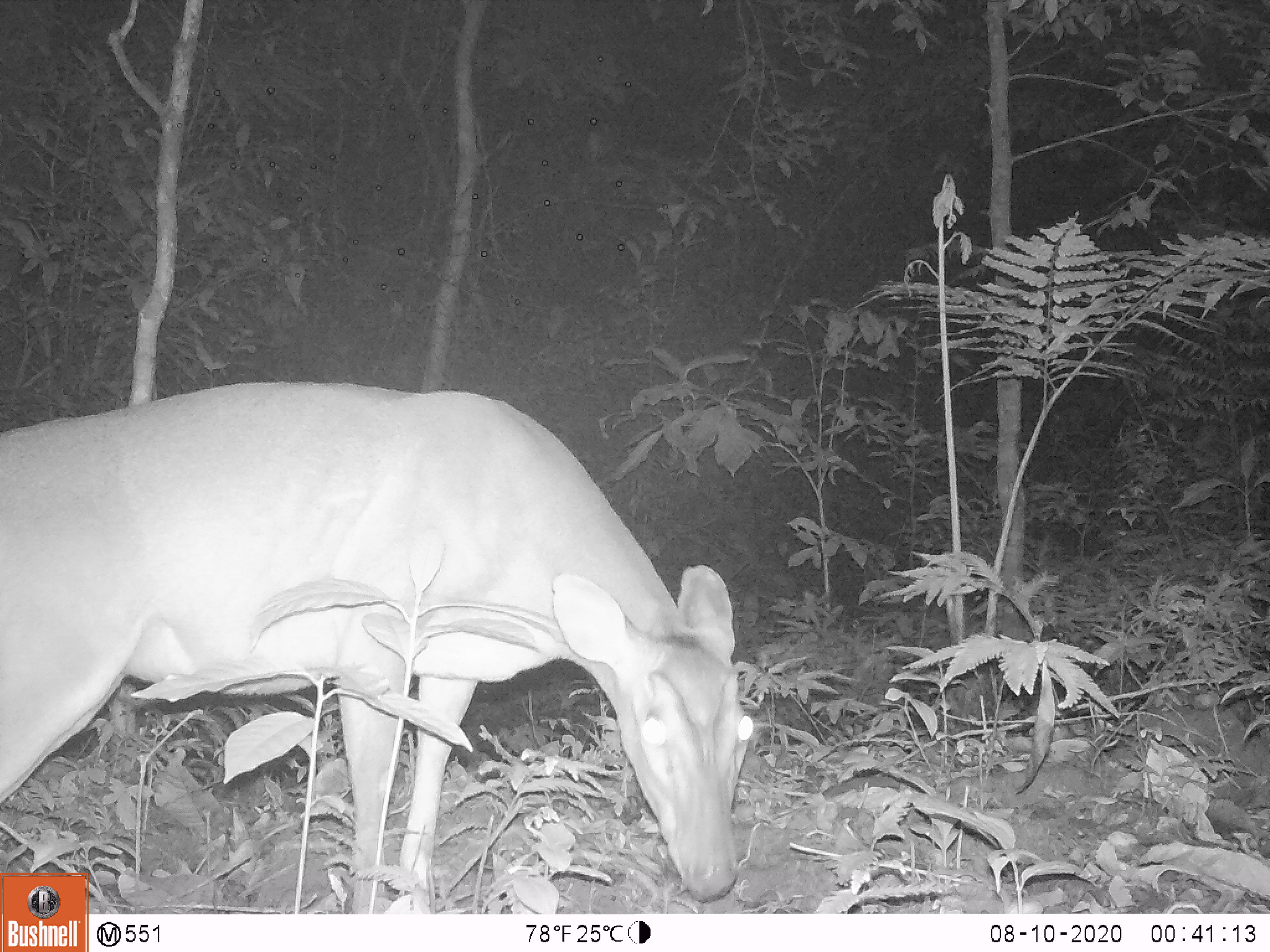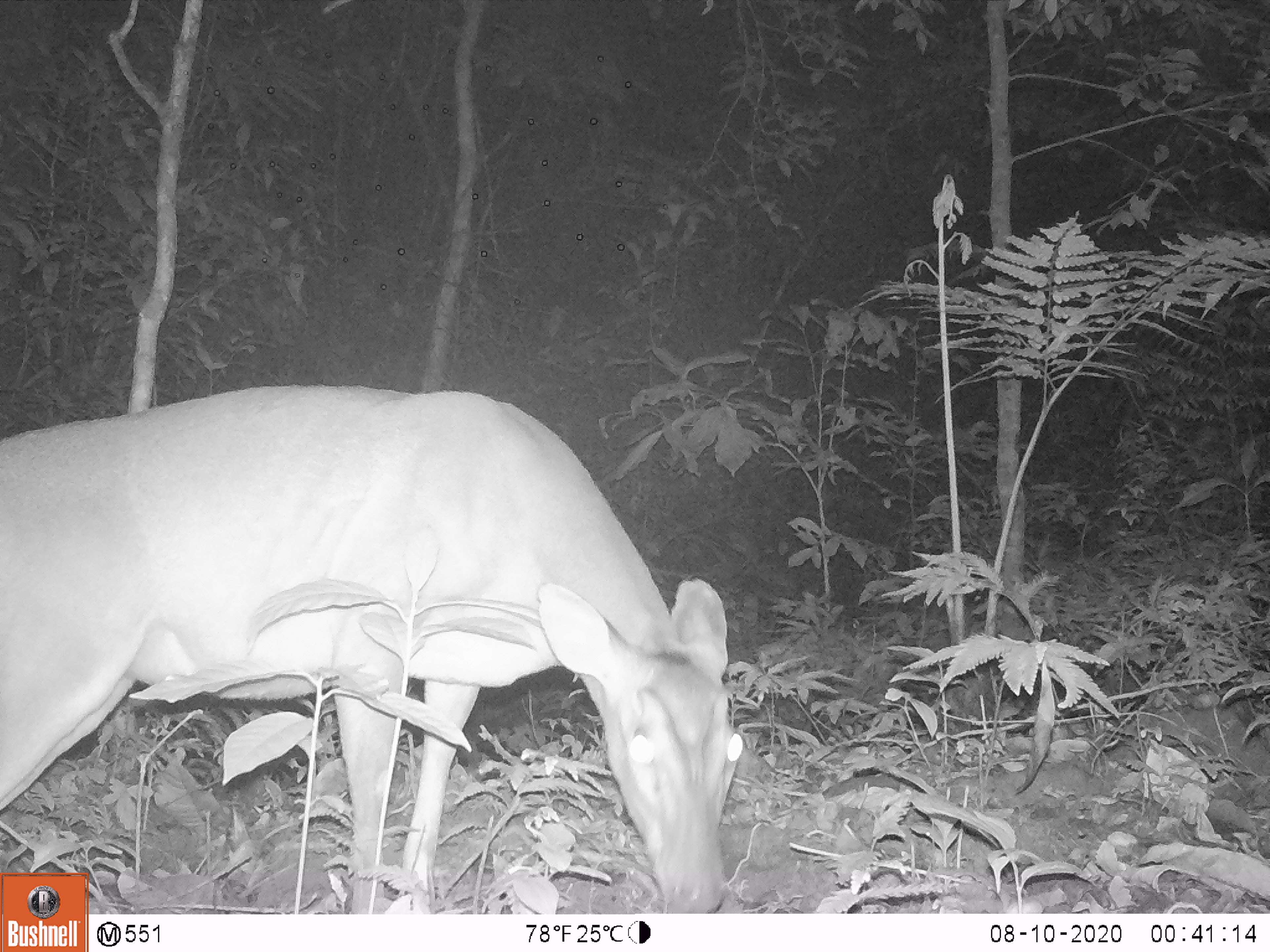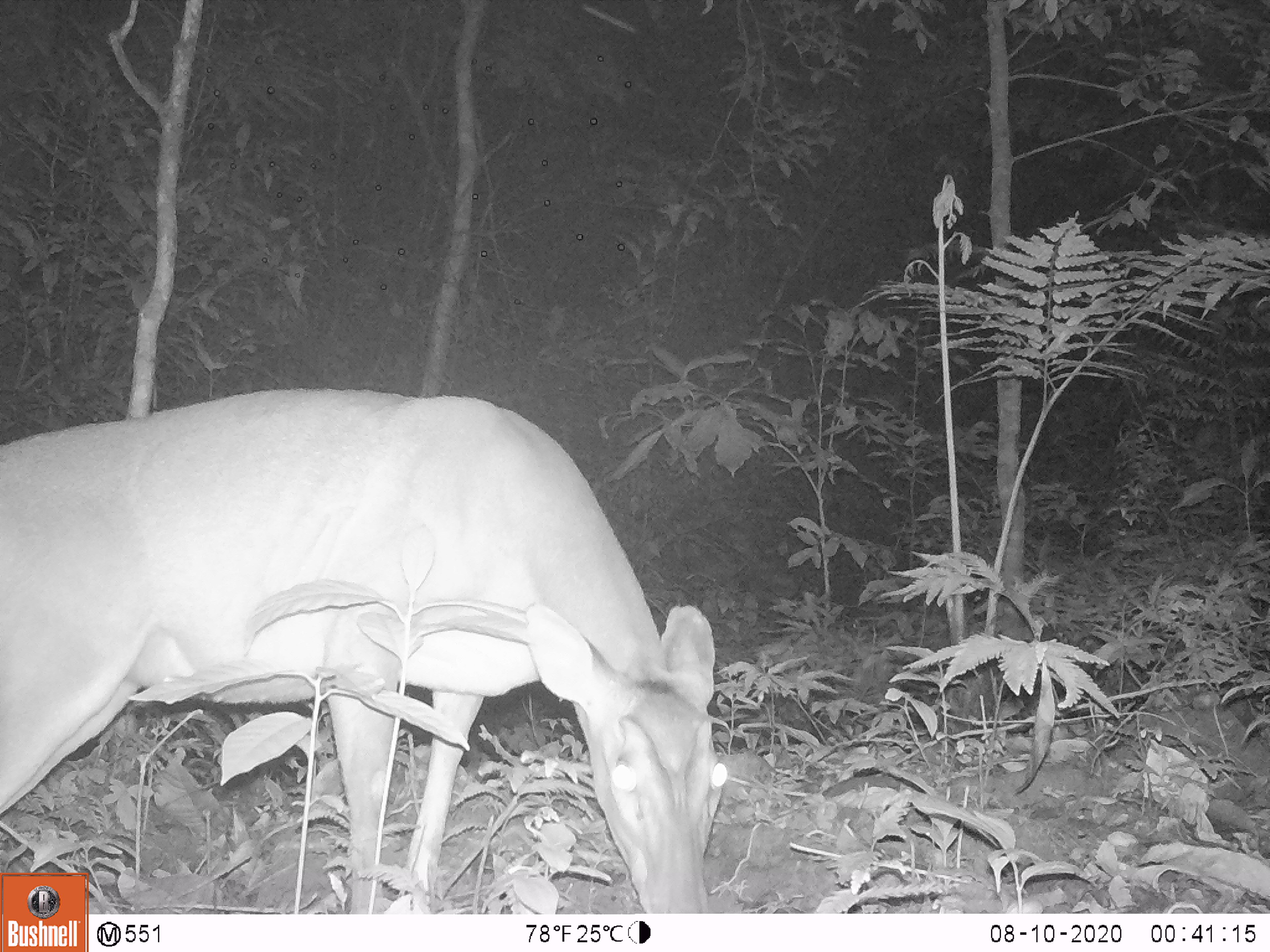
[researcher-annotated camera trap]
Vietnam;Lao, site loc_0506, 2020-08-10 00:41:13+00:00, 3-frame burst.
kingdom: Animalia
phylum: Chordata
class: Mammalia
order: Artiodactyla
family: Cervidae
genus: Muntiacus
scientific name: Muntiacus vuquangensis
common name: large-antlered muntjac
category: large antlered muntjac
Large antlered muntjac (large-antlered muntjac) (Muntiacus vuquangensis). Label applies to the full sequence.